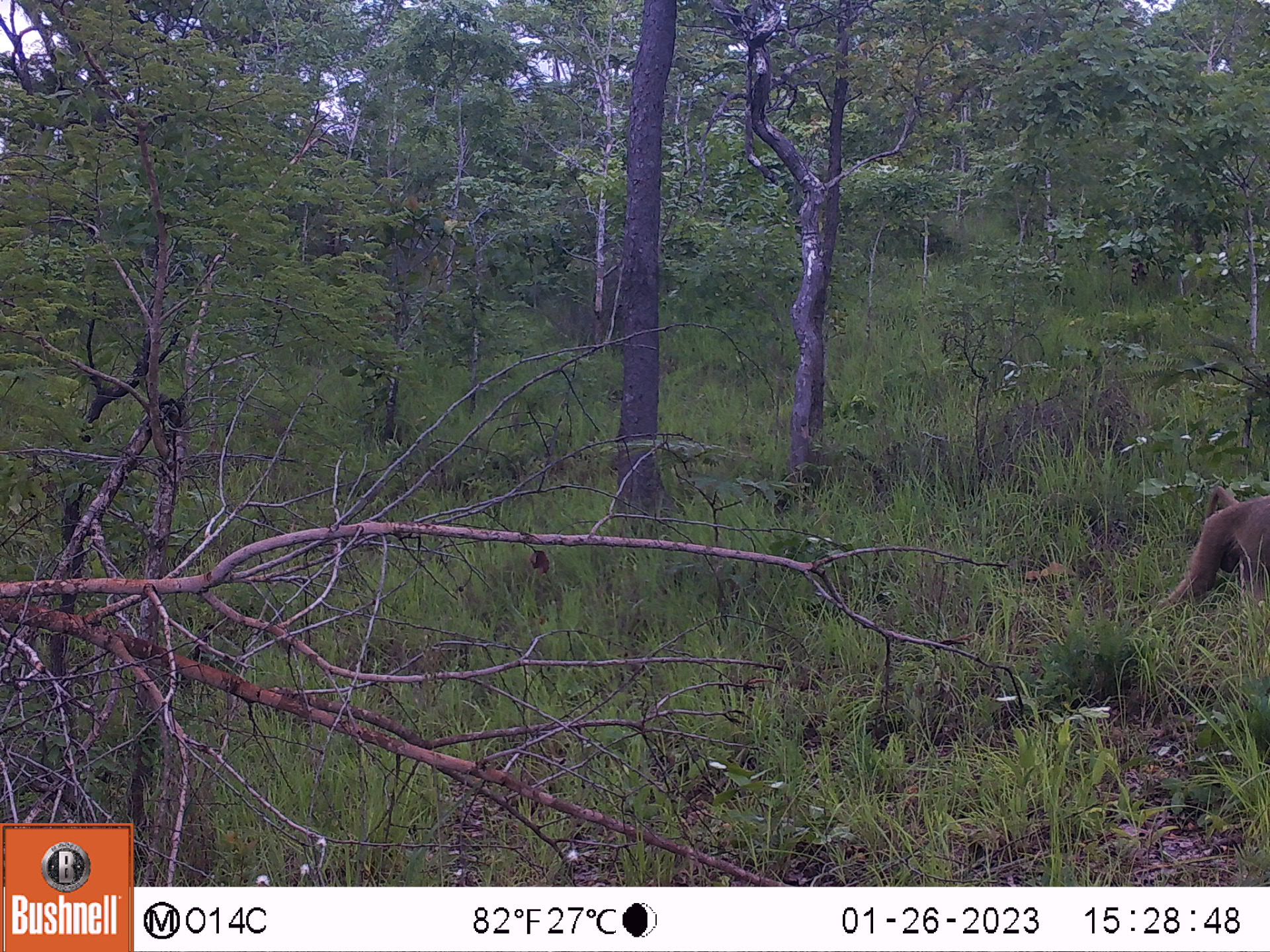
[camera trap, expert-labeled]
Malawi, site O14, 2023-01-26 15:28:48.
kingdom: Animalia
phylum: Chordata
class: Mammalia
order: Primates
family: Cercopithecidae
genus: Papio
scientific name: Papio cynocephalus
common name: yellow baboon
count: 1